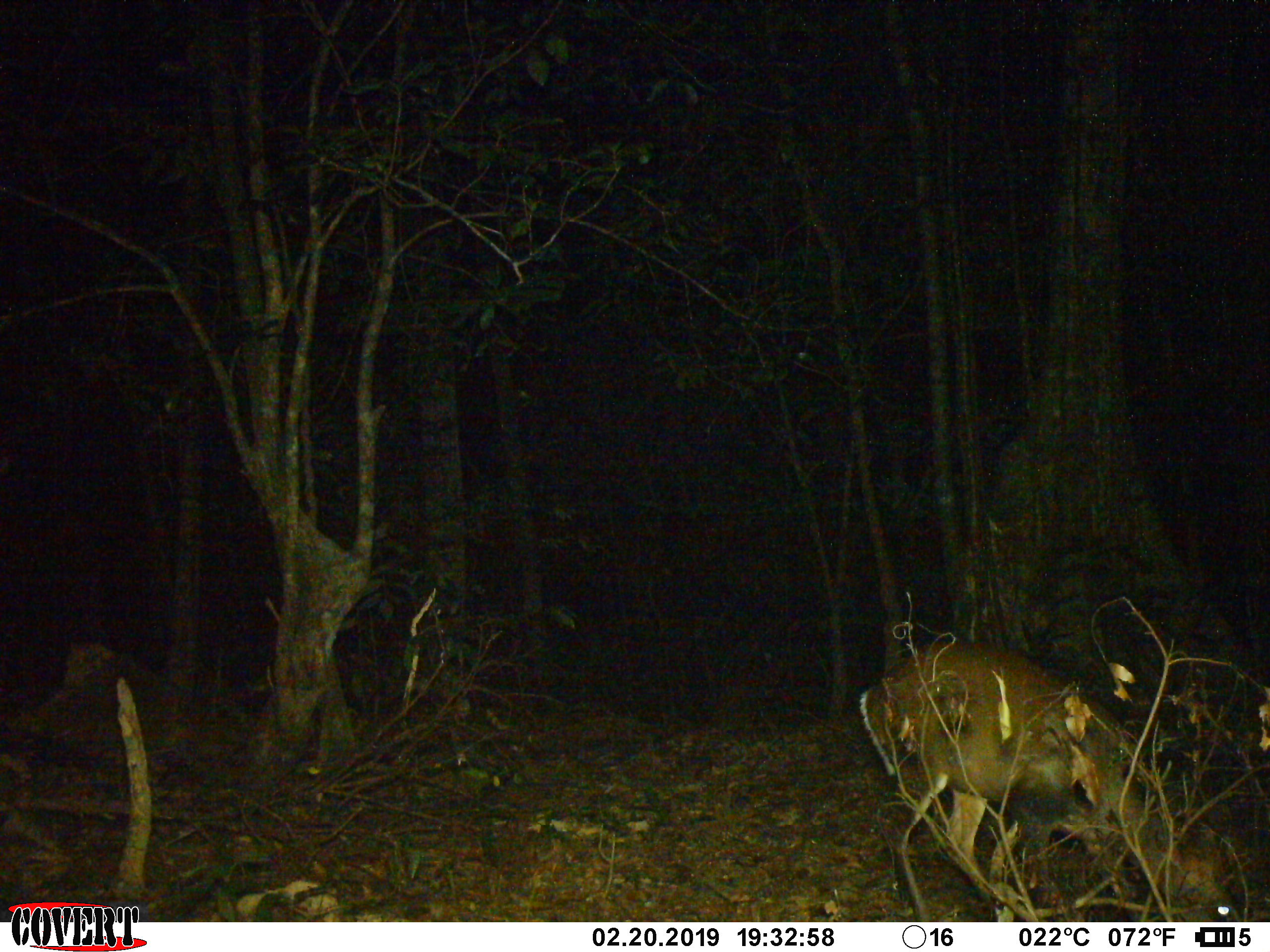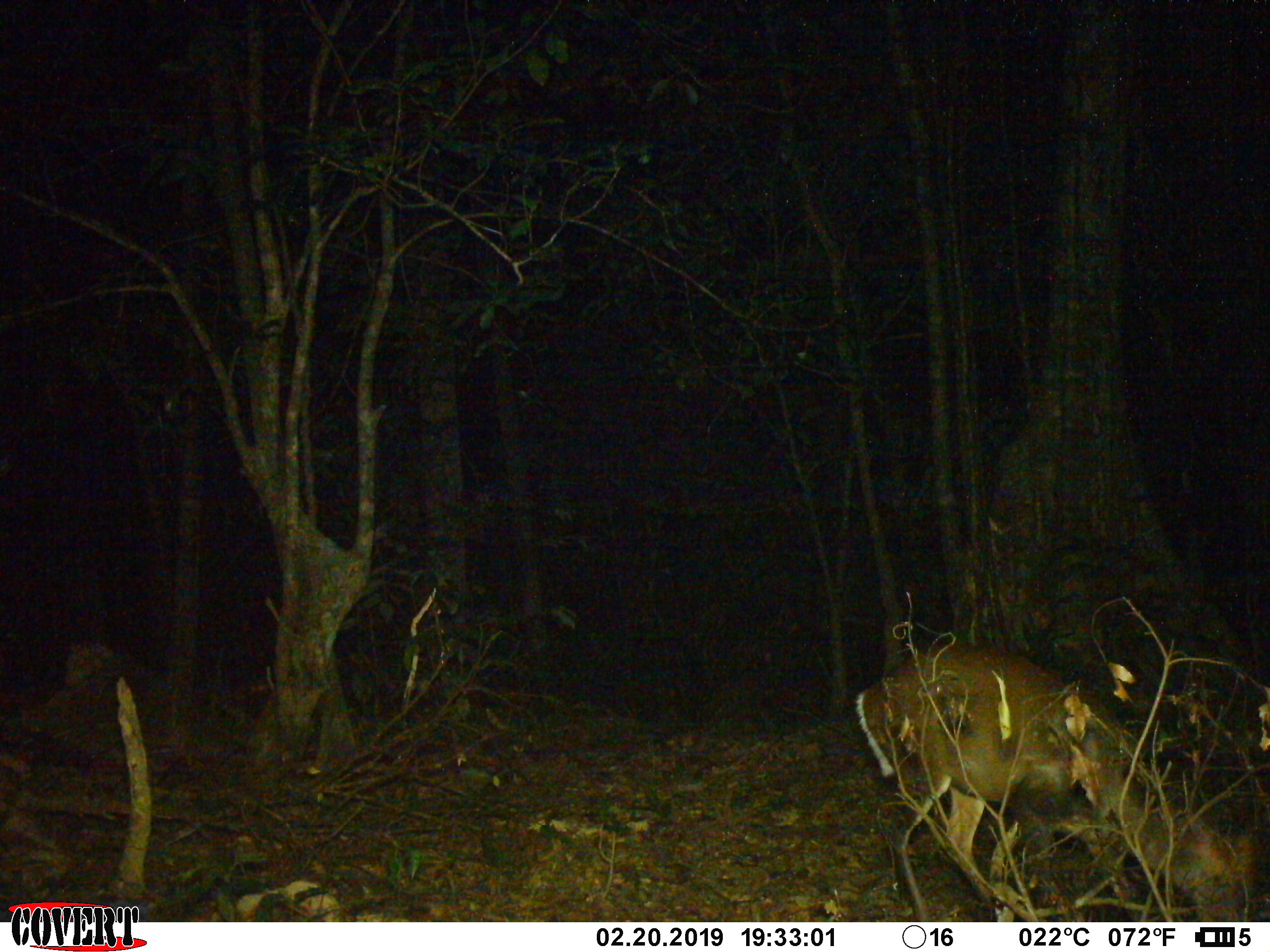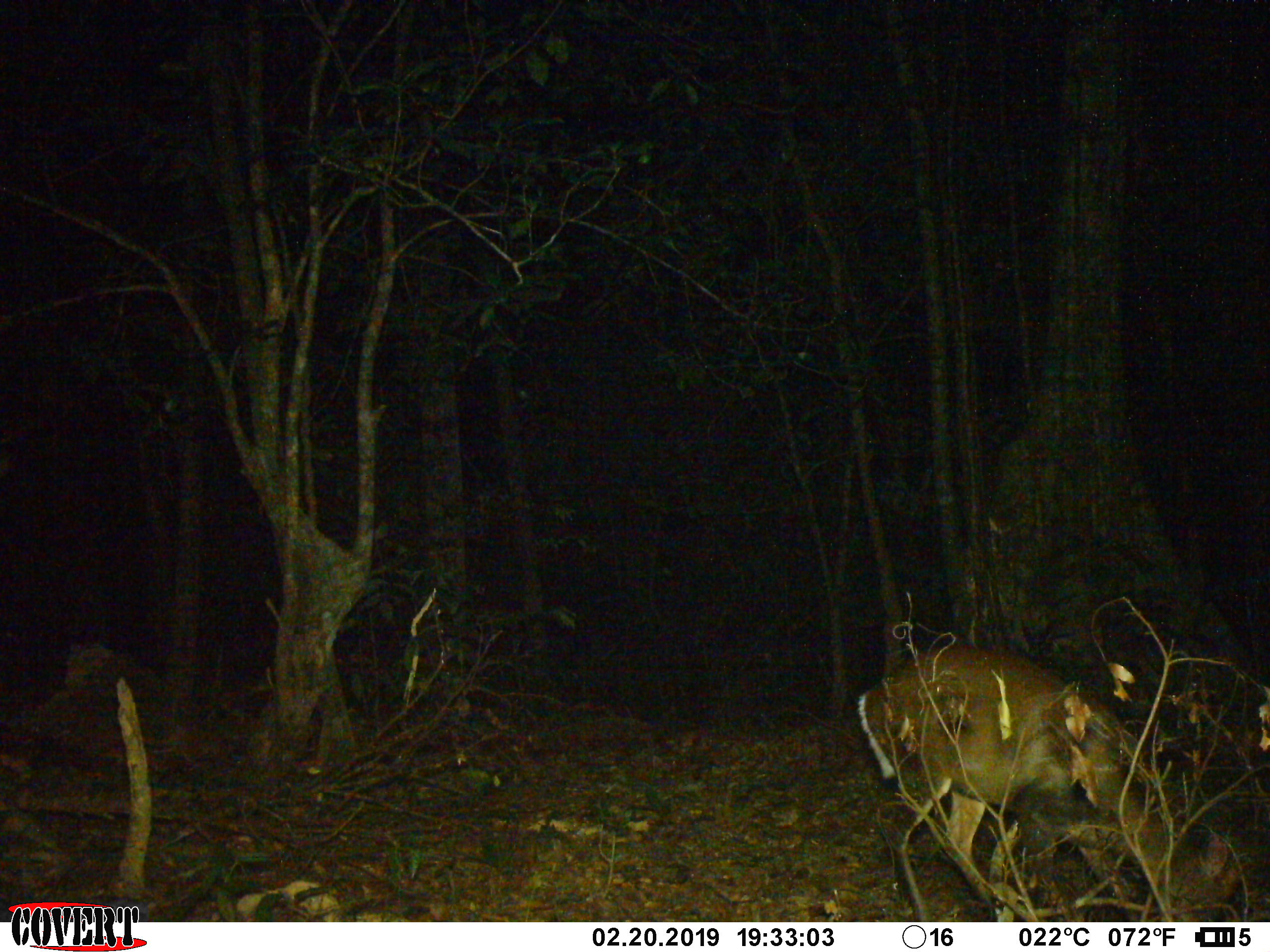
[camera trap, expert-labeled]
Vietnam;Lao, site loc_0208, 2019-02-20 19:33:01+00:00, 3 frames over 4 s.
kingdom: Animalia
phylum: Chordata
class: Mammalia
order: Artiodactyla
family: Cervidae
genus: Muntiacus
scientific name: Muntiacus rooseveltorum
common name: roosevelt's muntjac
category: roosevelts muntjac group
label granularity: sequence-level